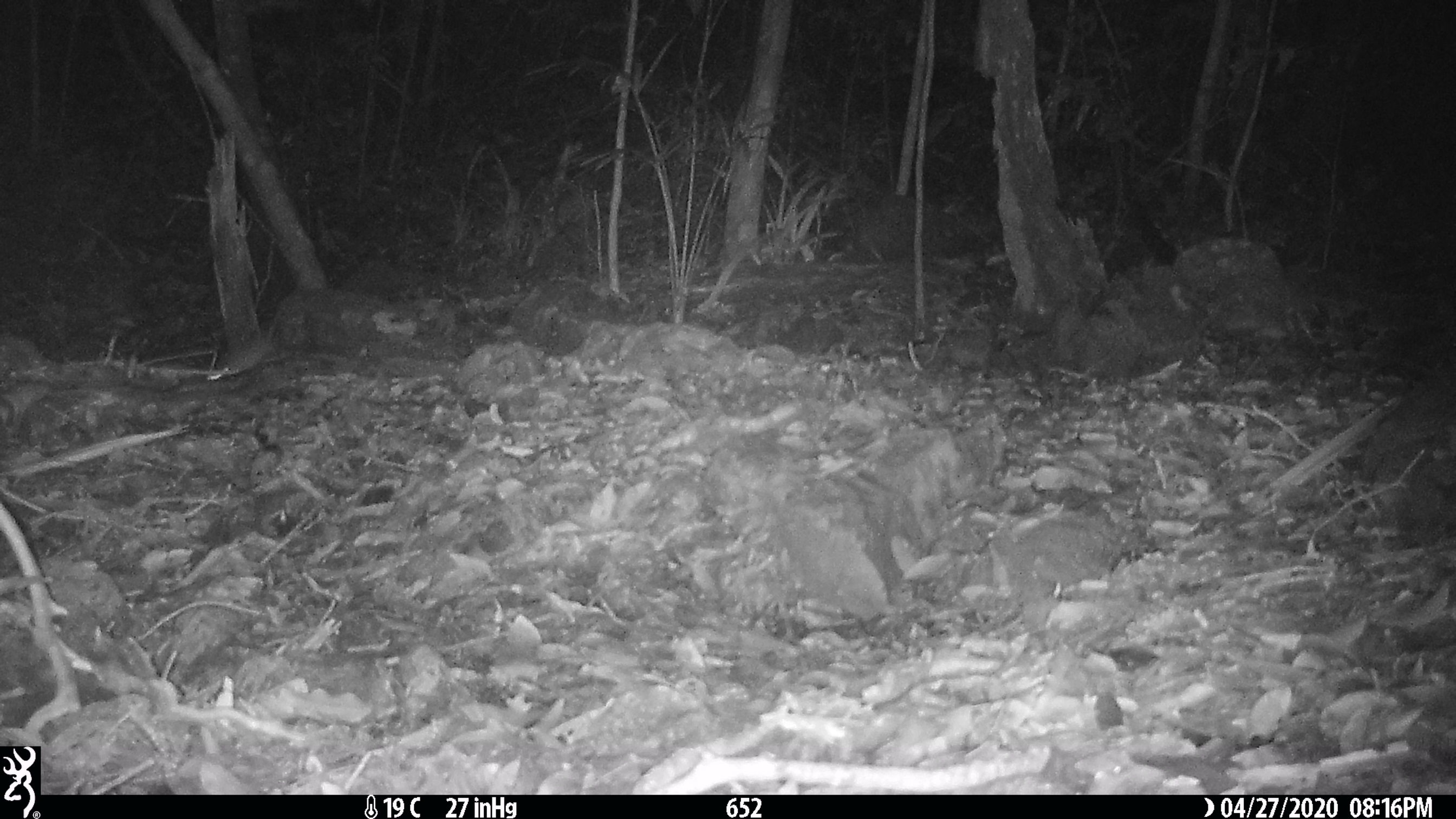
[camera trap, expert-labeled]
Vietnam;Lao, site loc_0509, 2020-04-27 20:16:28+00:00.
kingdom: Animalia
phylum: Chordata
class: Mammalia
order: Rodentia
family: Muridae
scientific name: Muridae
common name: old-world mice and rats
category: unidentified murid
Unidentified murid (old-world mice and rats) (Muridae). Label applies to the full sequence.